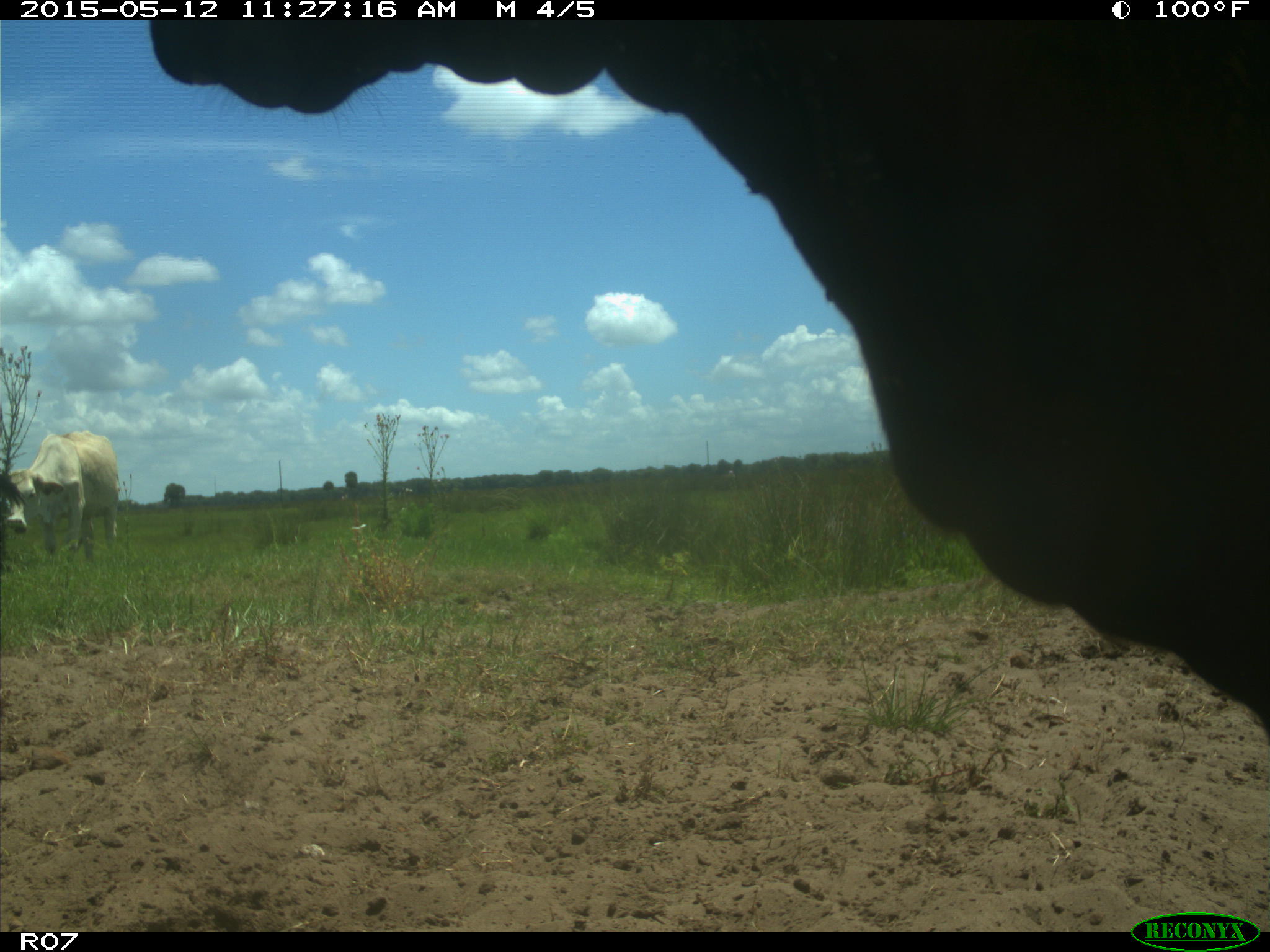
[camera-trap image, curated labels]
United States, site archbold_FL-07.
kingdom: Animalia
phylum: Chordata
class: Mammalia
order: Artiodactyla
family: Bovidae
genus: Bos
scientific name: Bos taurus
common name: domestic cow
Bos taurus (domestic cow).